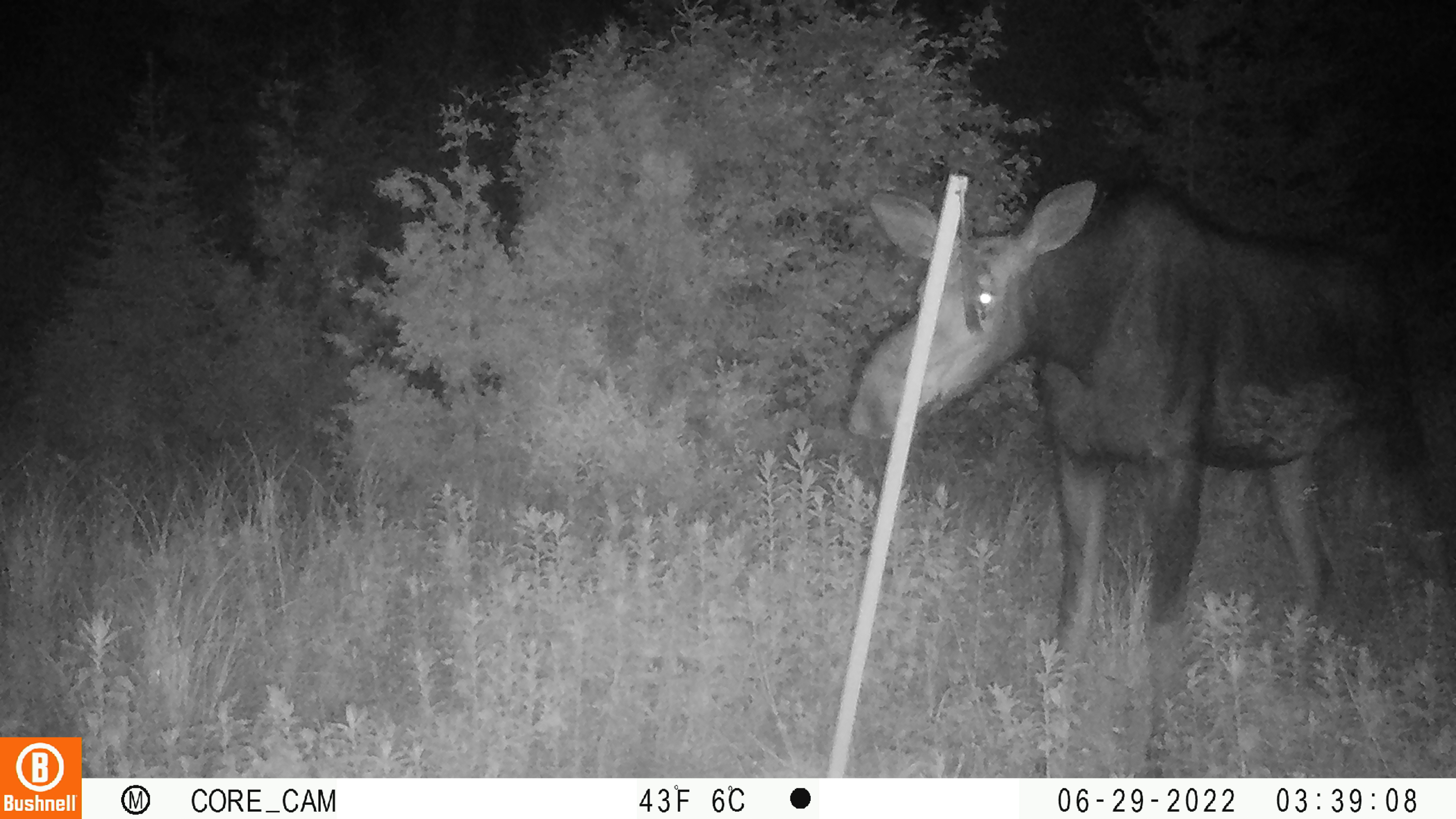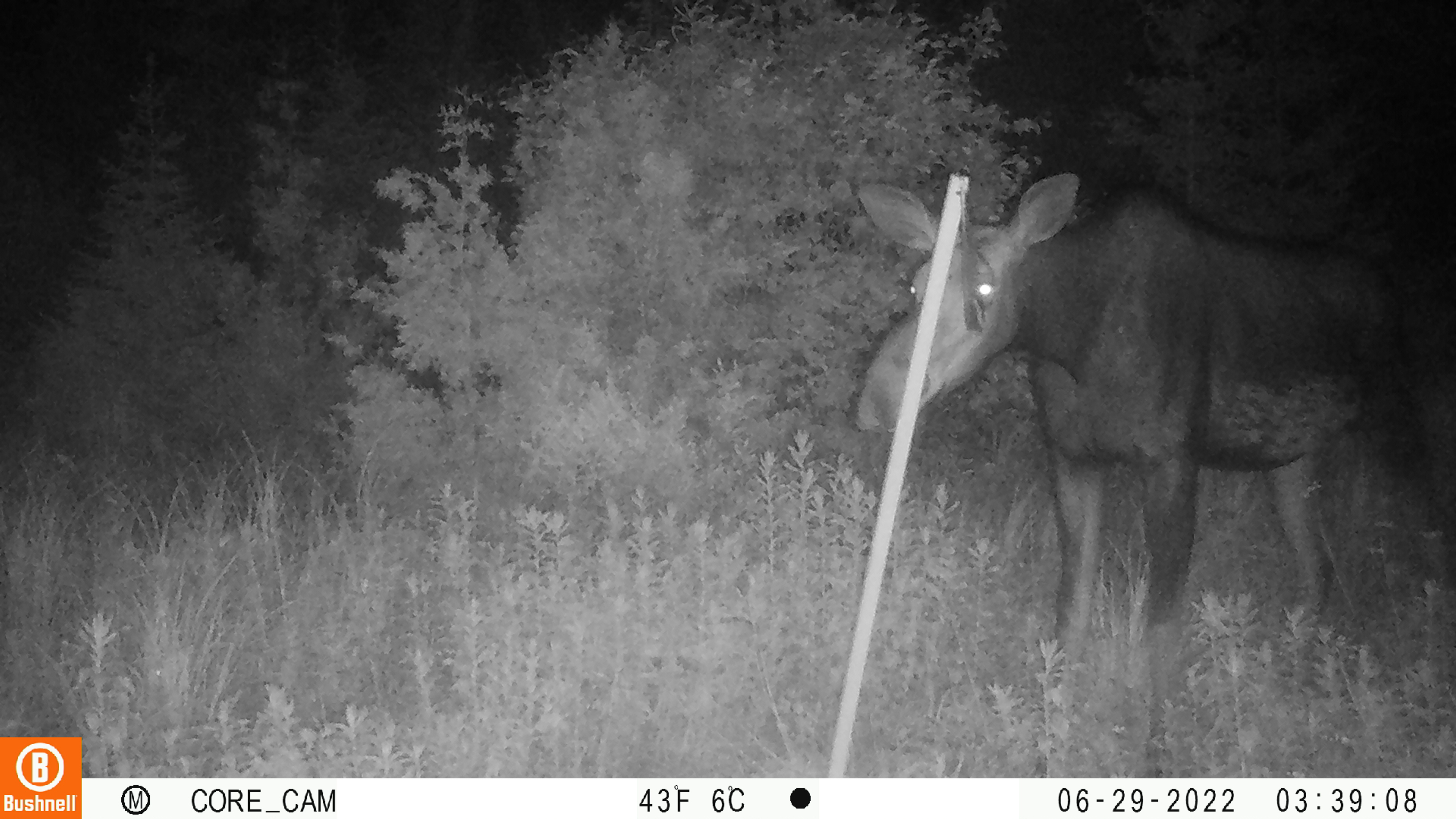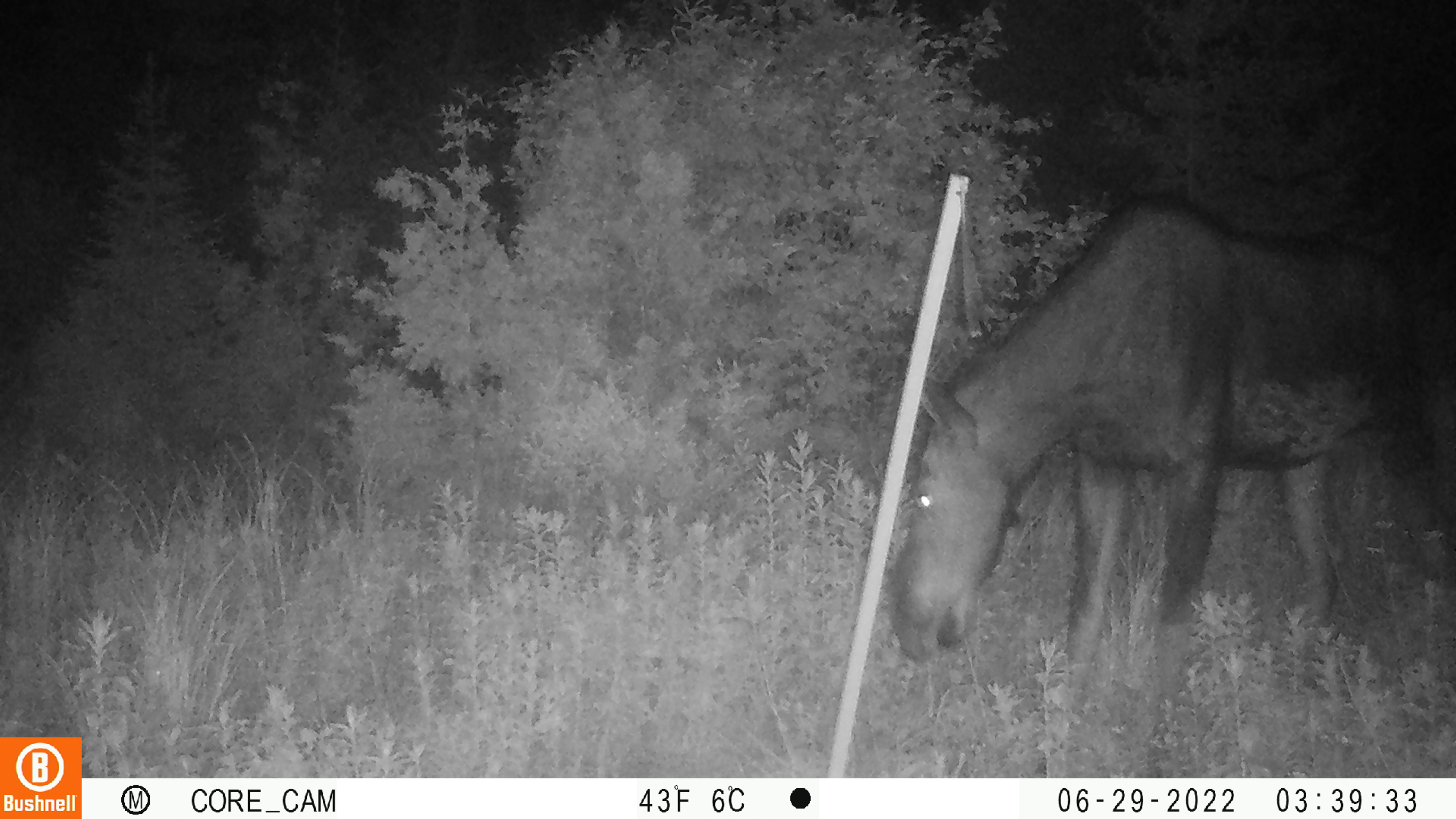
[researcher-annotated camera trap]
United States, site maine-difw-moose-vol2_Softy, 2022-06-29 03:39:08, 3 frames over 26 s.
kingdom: Animalia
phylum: Chordata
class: Mammalia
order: Artiodactyla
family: Cervidae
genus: Alces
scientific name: Alces alces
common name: moose